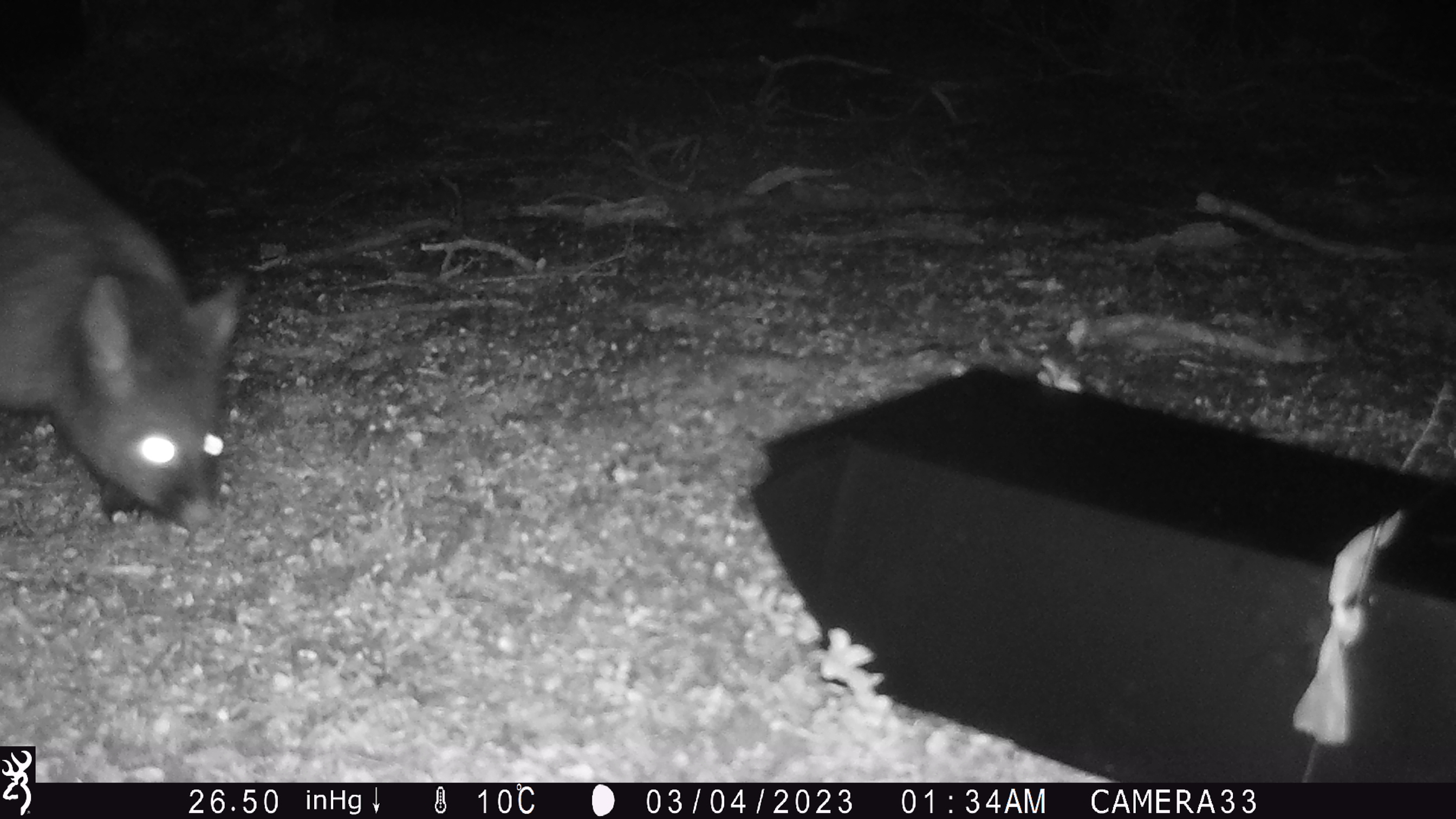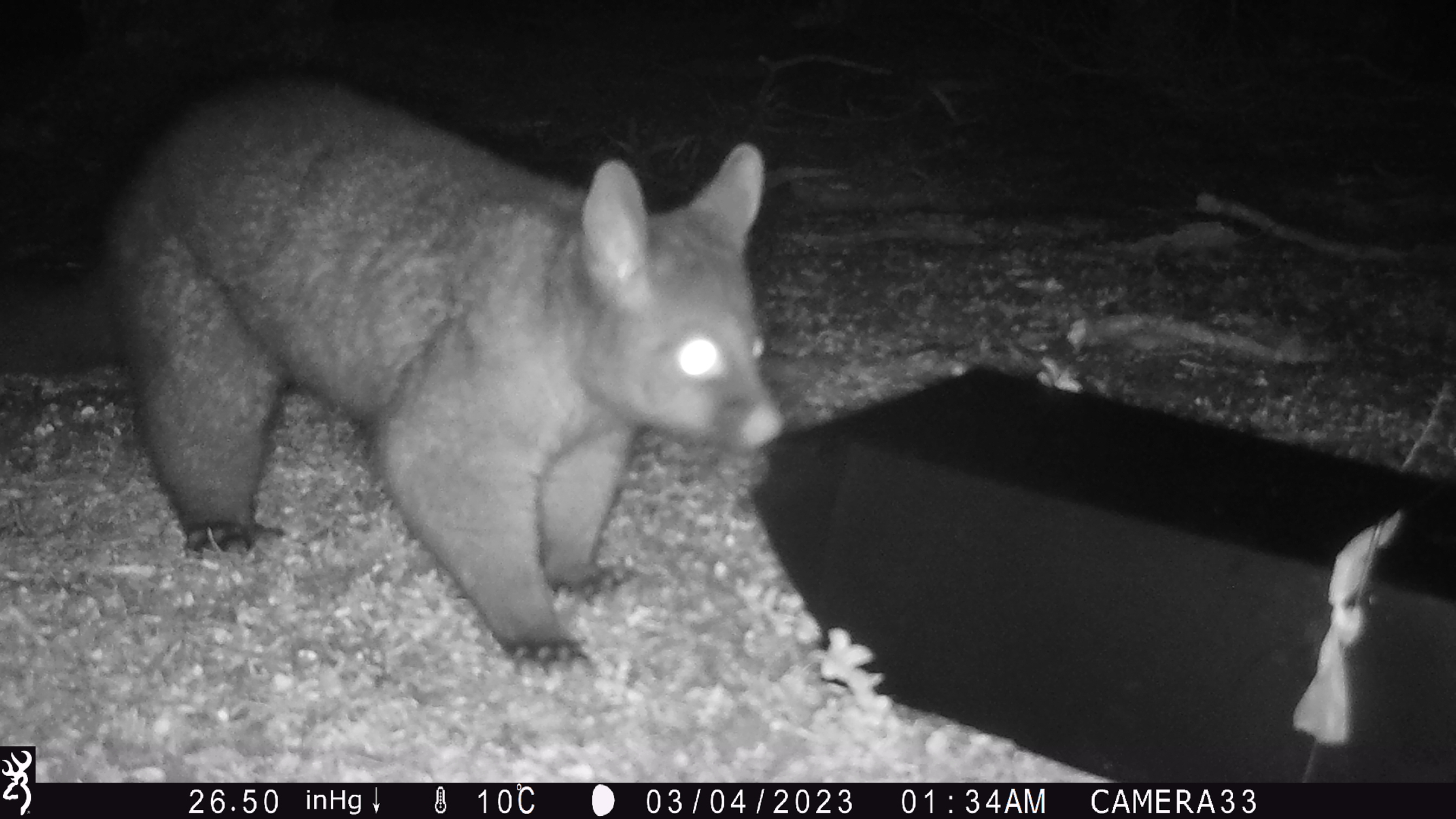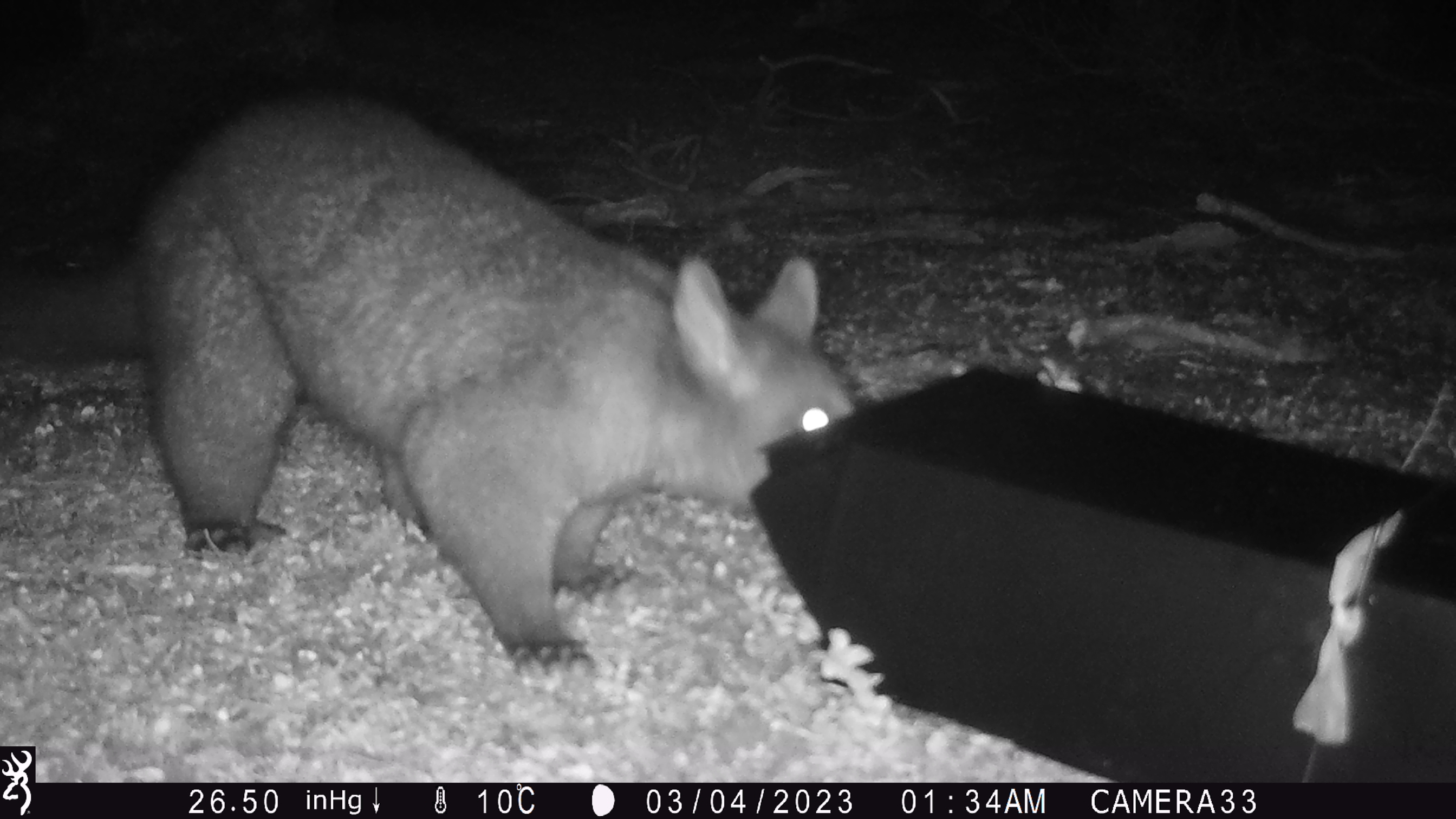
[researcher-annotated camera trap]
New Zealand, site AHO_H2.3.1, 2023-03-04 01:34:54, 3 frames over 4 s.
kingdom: Animalia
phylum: Chordata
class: Mammalia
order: Carnivora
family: Mustelidae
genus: Mustela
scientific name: Mustela erminea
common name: stoat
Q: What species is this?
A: Stoat (Mustela erminea).